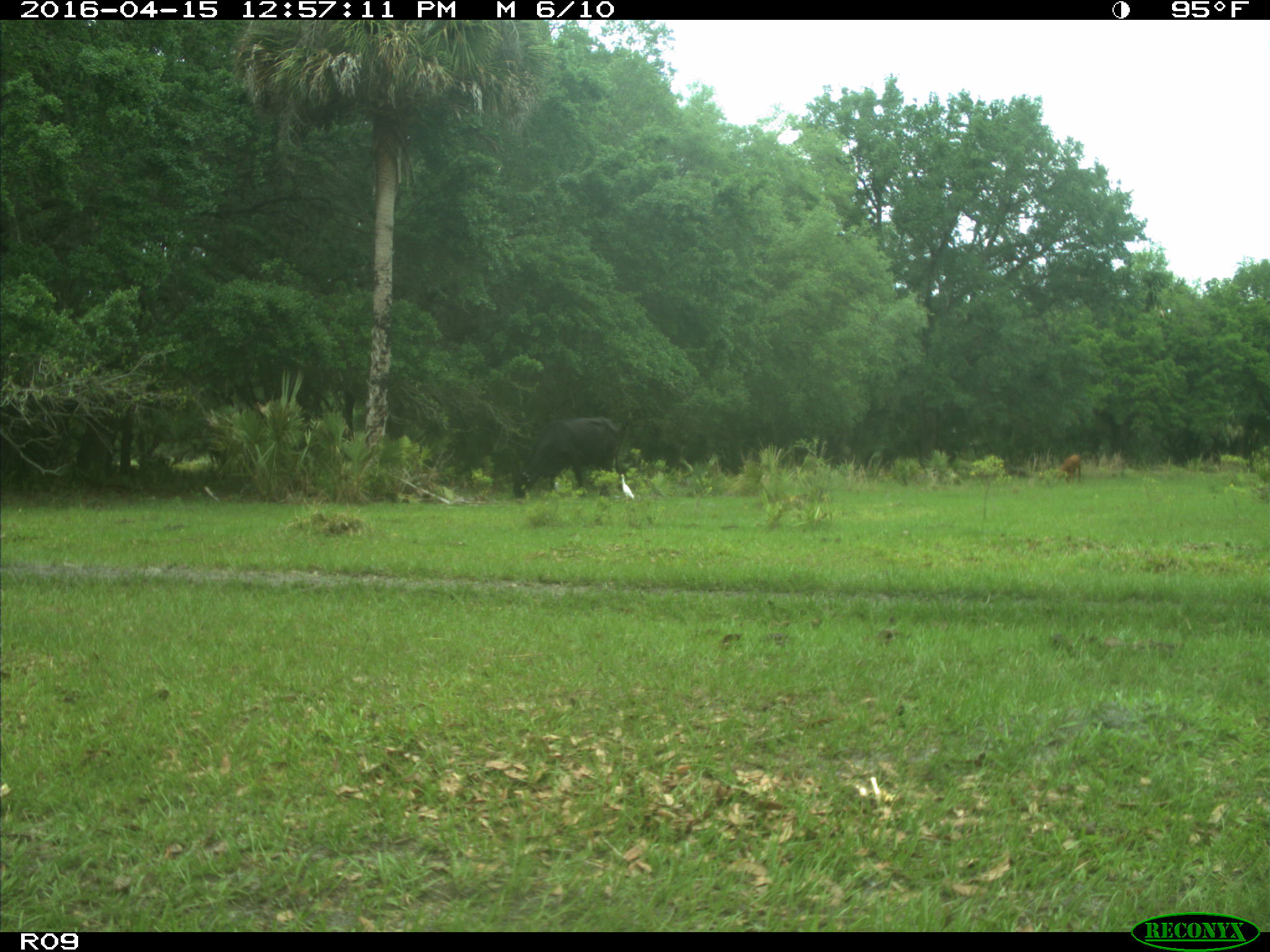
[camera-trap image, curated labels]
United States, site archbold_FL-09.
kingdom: Animalia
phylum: Chordata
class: Mammalia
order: Artiodactyla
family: Bovidae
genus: Bos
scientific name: Bos taurus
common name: domestic cow